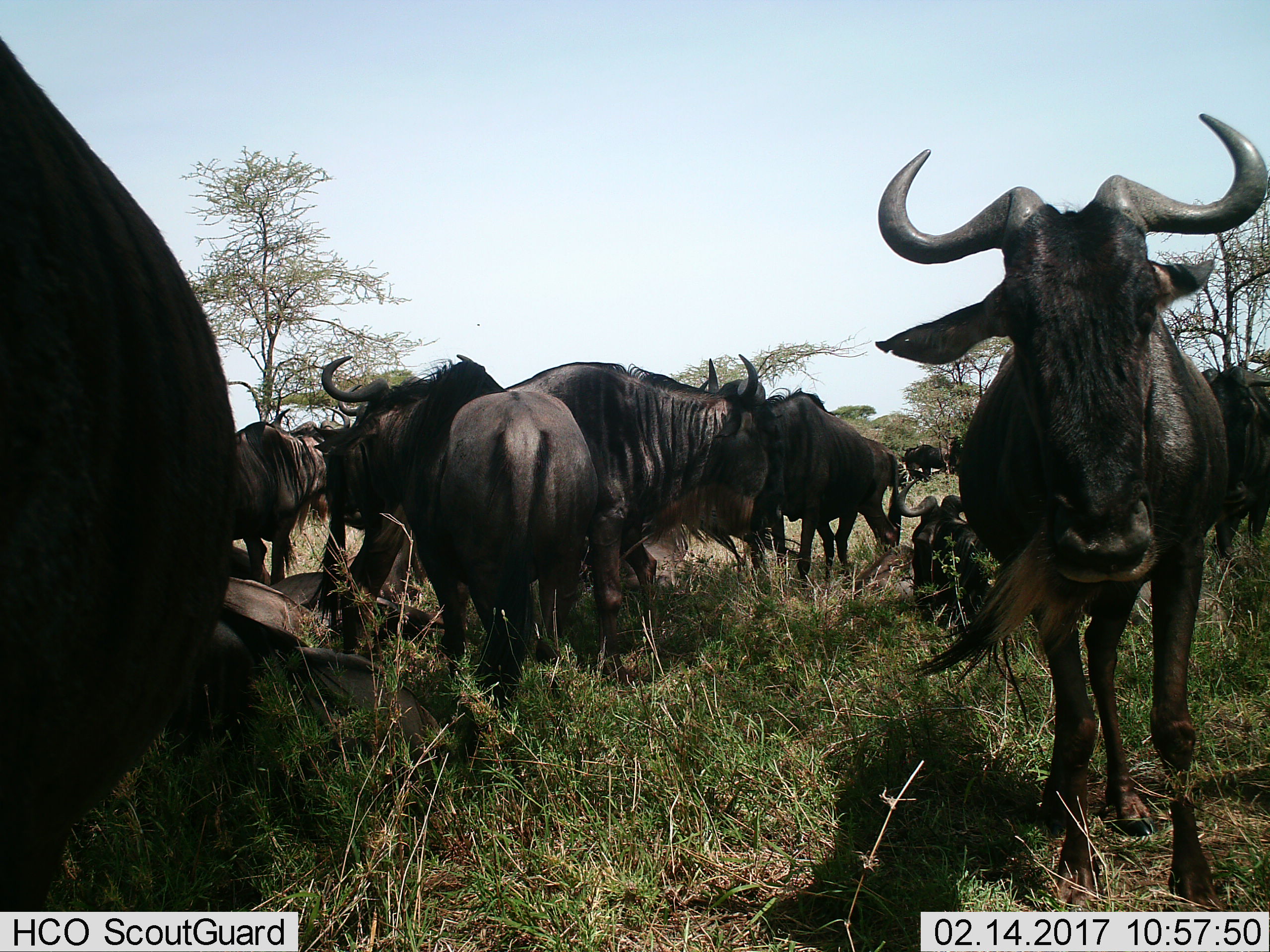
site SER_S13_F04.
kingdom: Animalia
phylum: Chordata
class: Mammalia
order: Artiodactyla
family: Bovidae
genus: Connochaetes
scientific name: Connochaetes taurinus taurinus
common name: blue wildebeest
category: wildebeestblue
Wildebeestblue (blue wildebeest) (Connochaetes taurinus taurinus), count 11-50. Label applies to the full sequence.